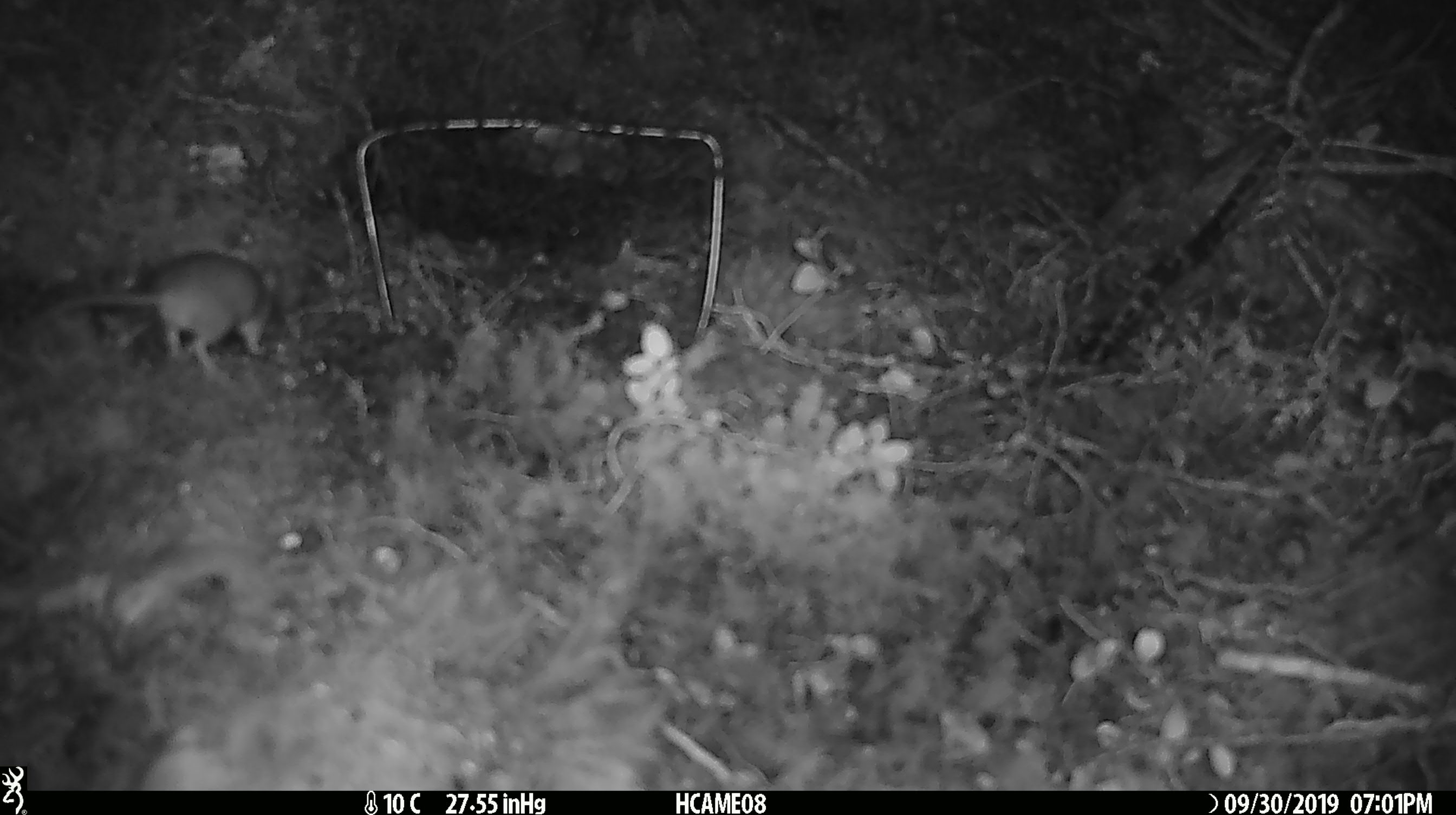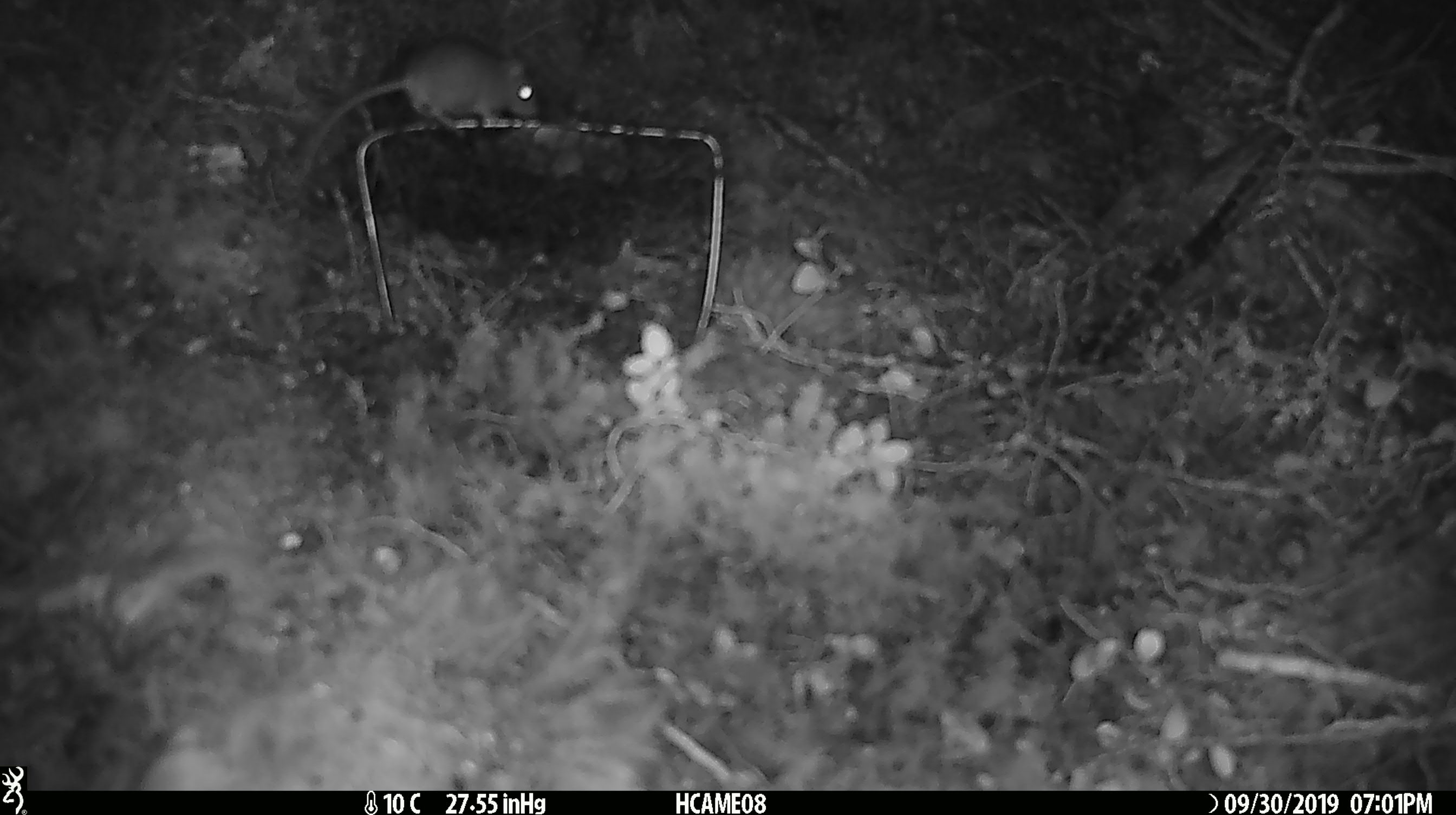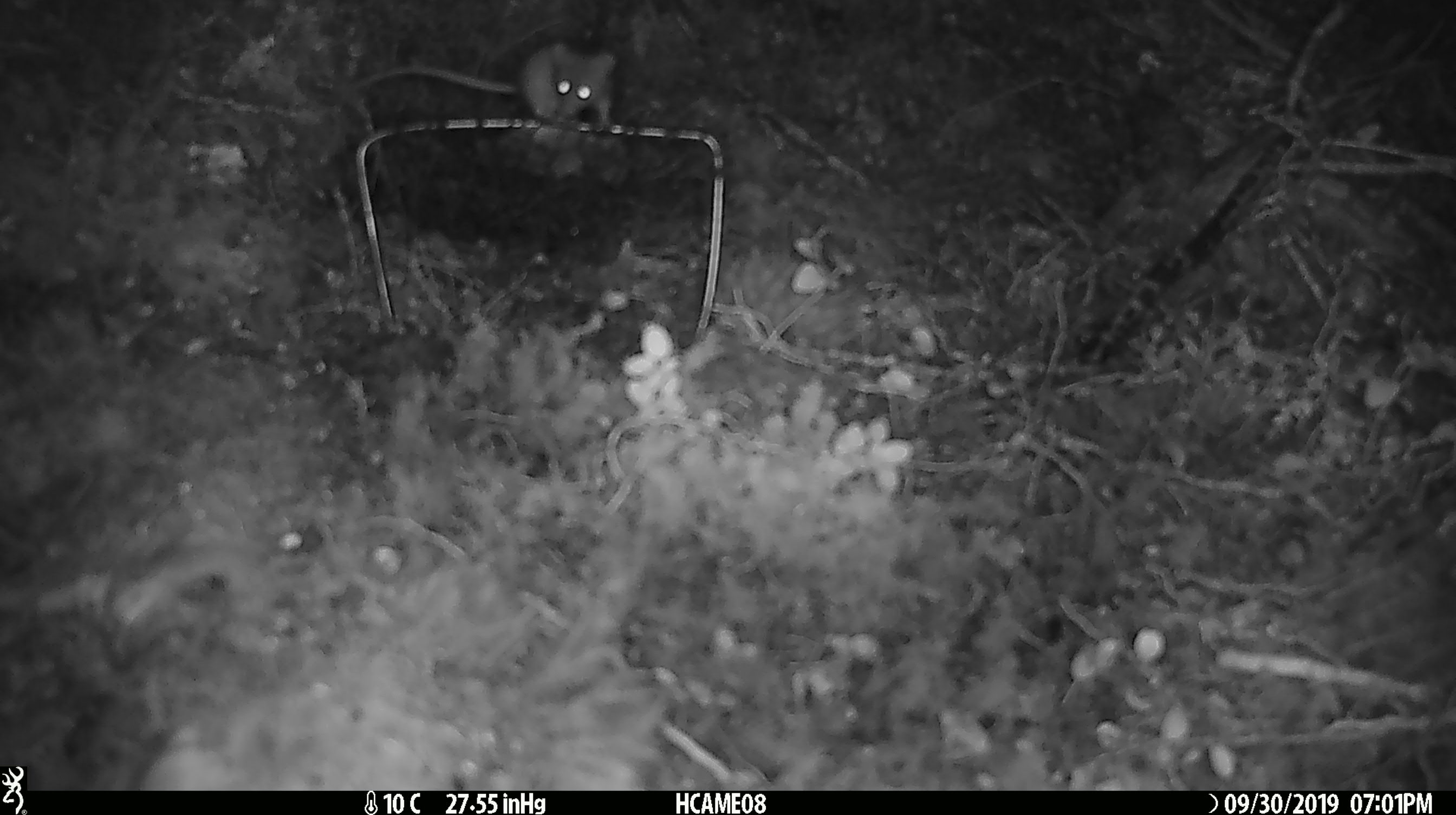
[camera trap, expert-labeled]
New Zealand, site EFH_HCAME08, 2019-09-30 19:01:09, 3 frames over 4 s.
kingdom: Animalia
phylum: Chordata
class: Mammalia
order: Rodentia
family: Muridae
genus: Mus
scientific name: Mus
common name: mouse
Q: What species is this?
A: Mouse (Mus).